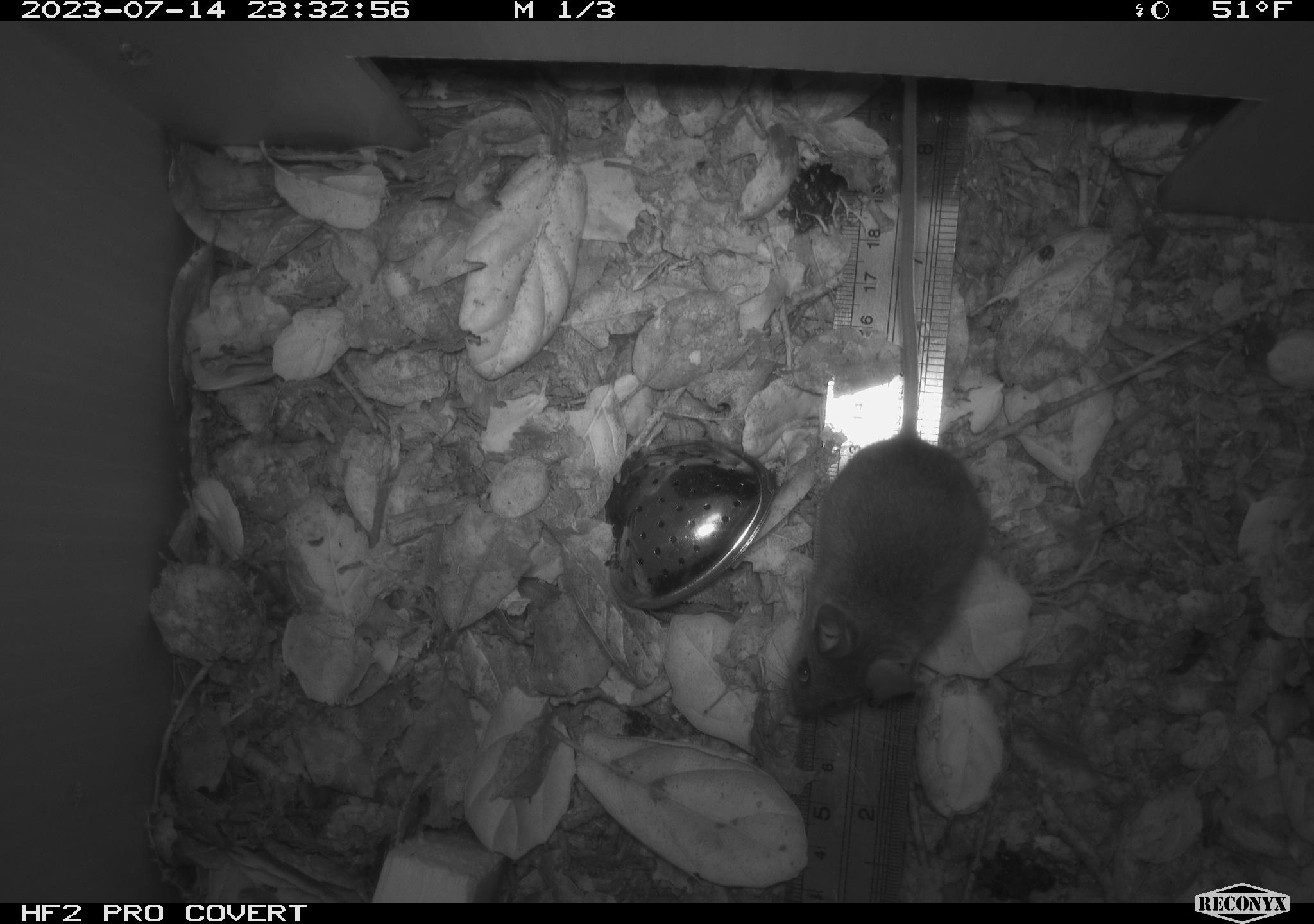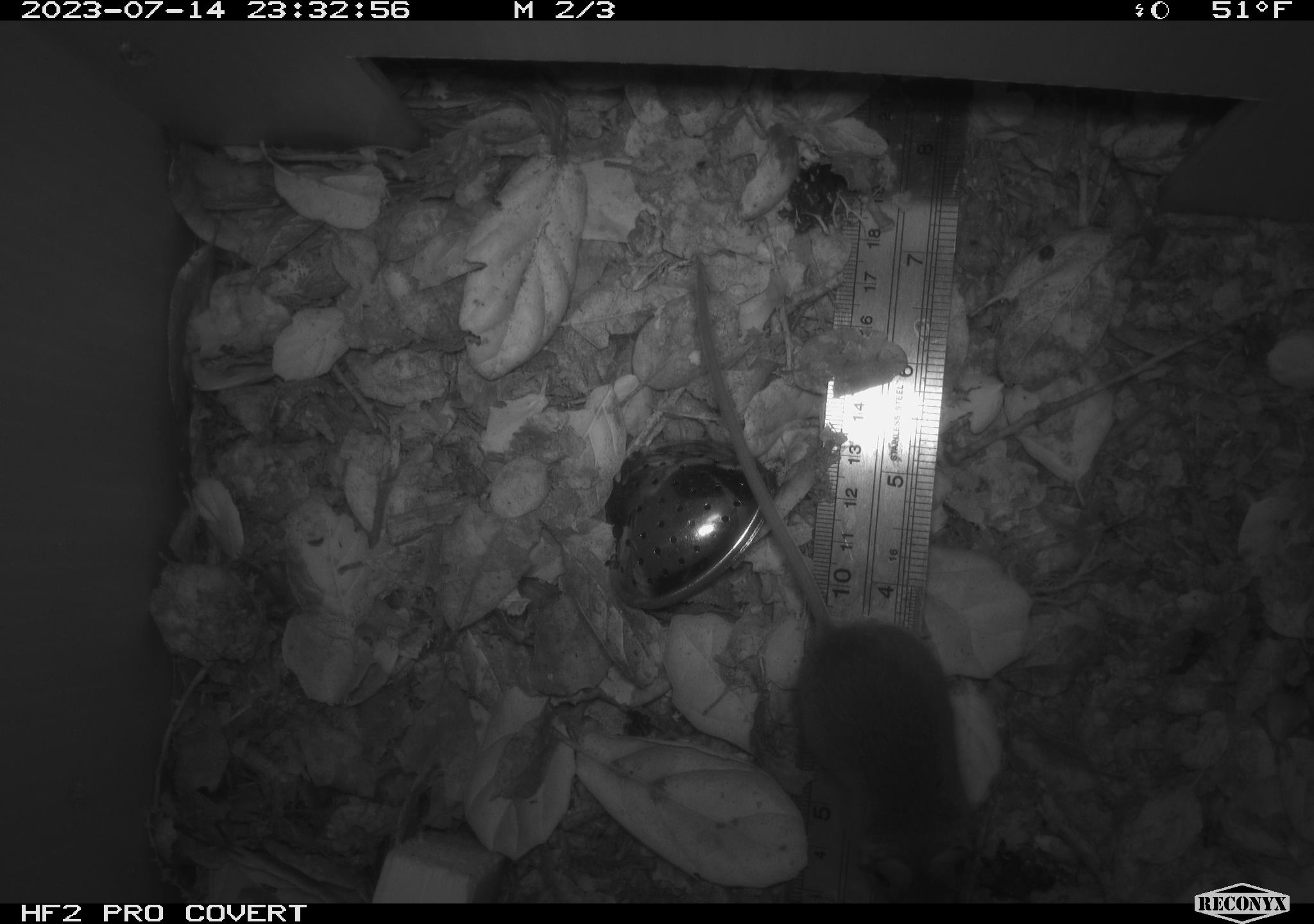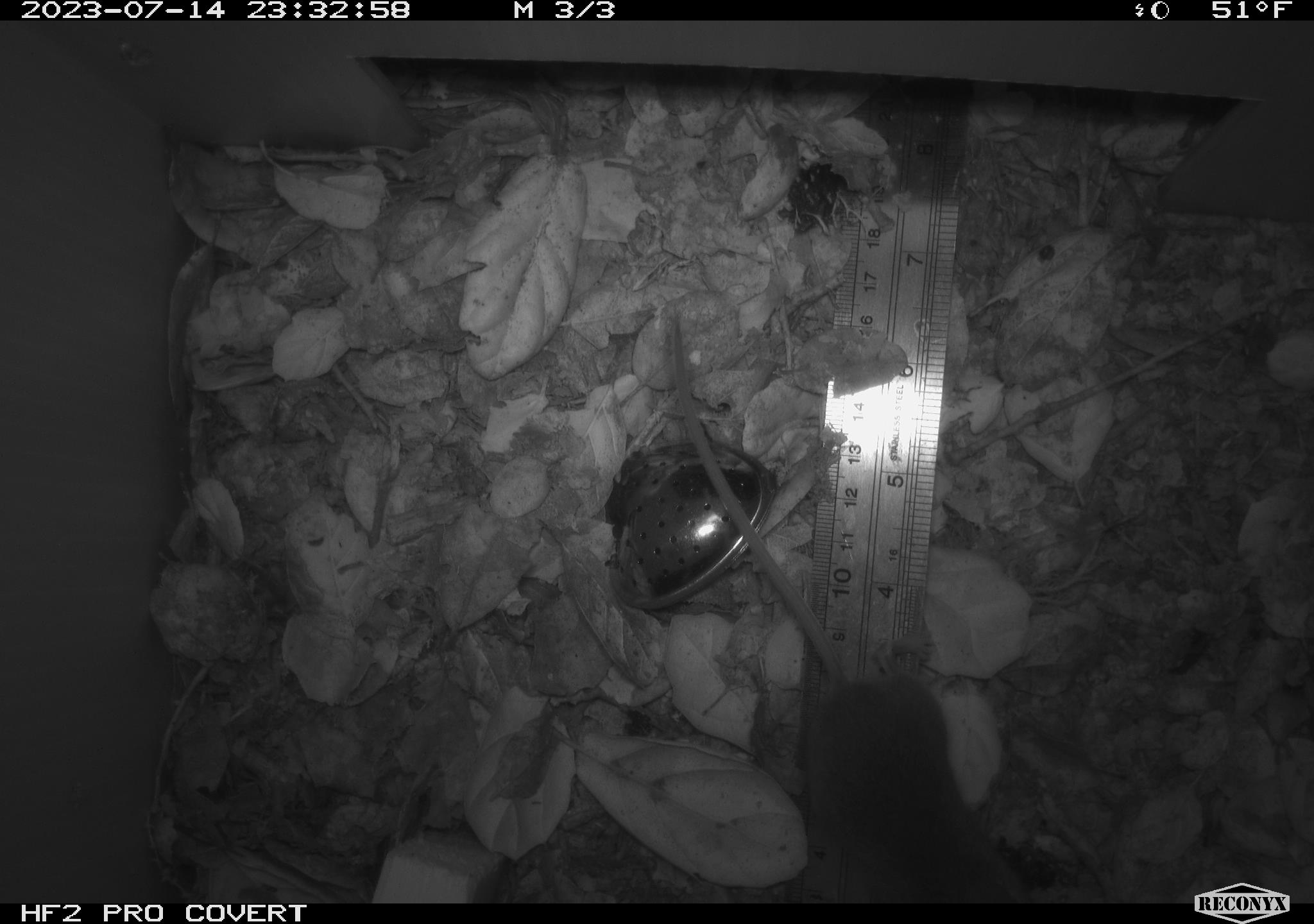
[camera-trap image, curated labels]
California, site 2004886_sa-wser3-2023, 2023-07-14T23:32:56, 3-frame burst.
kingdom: Animalia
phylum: Chordata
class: Mammalia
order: Rodentia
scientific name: Rodentia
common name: mouse species